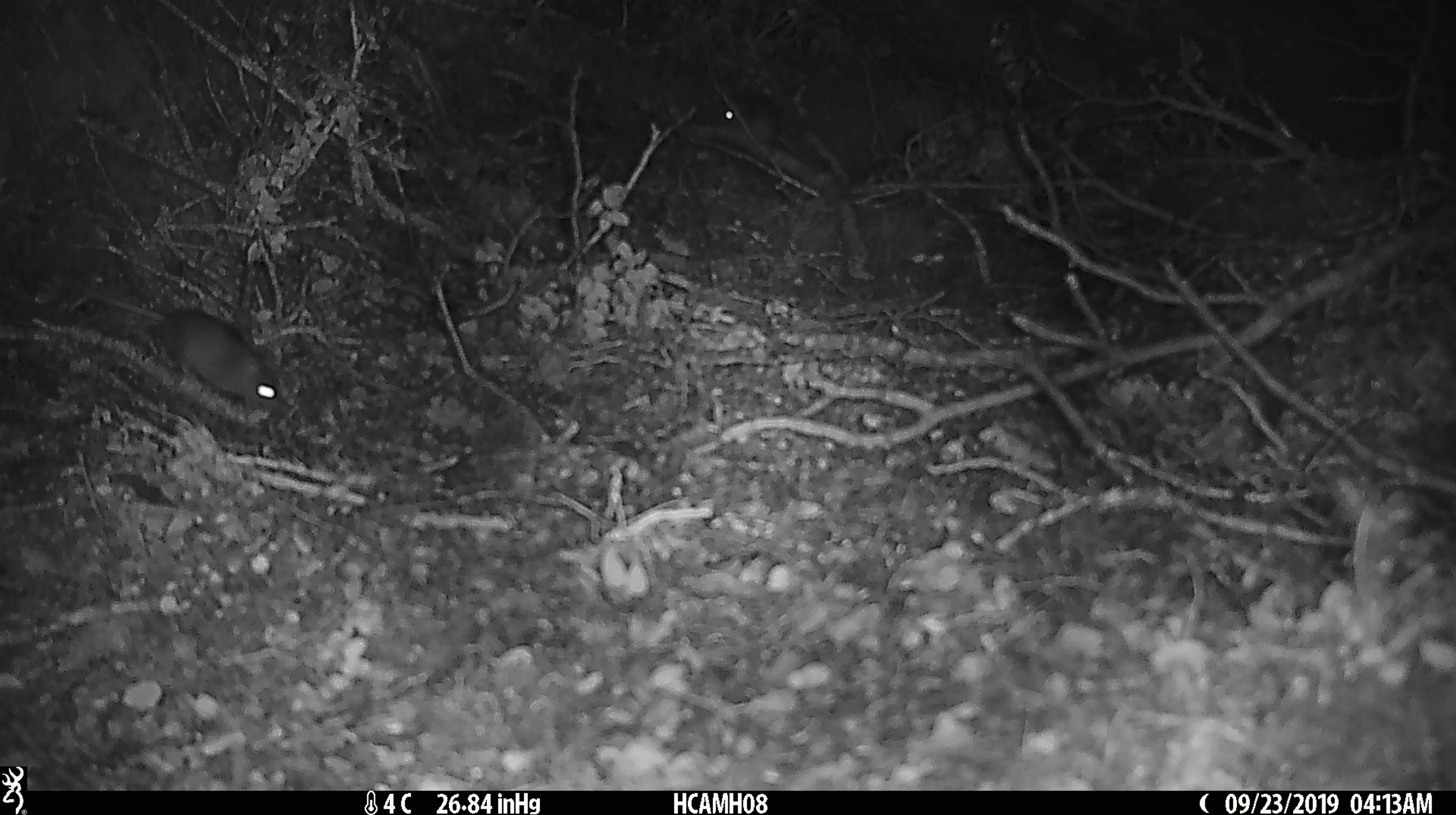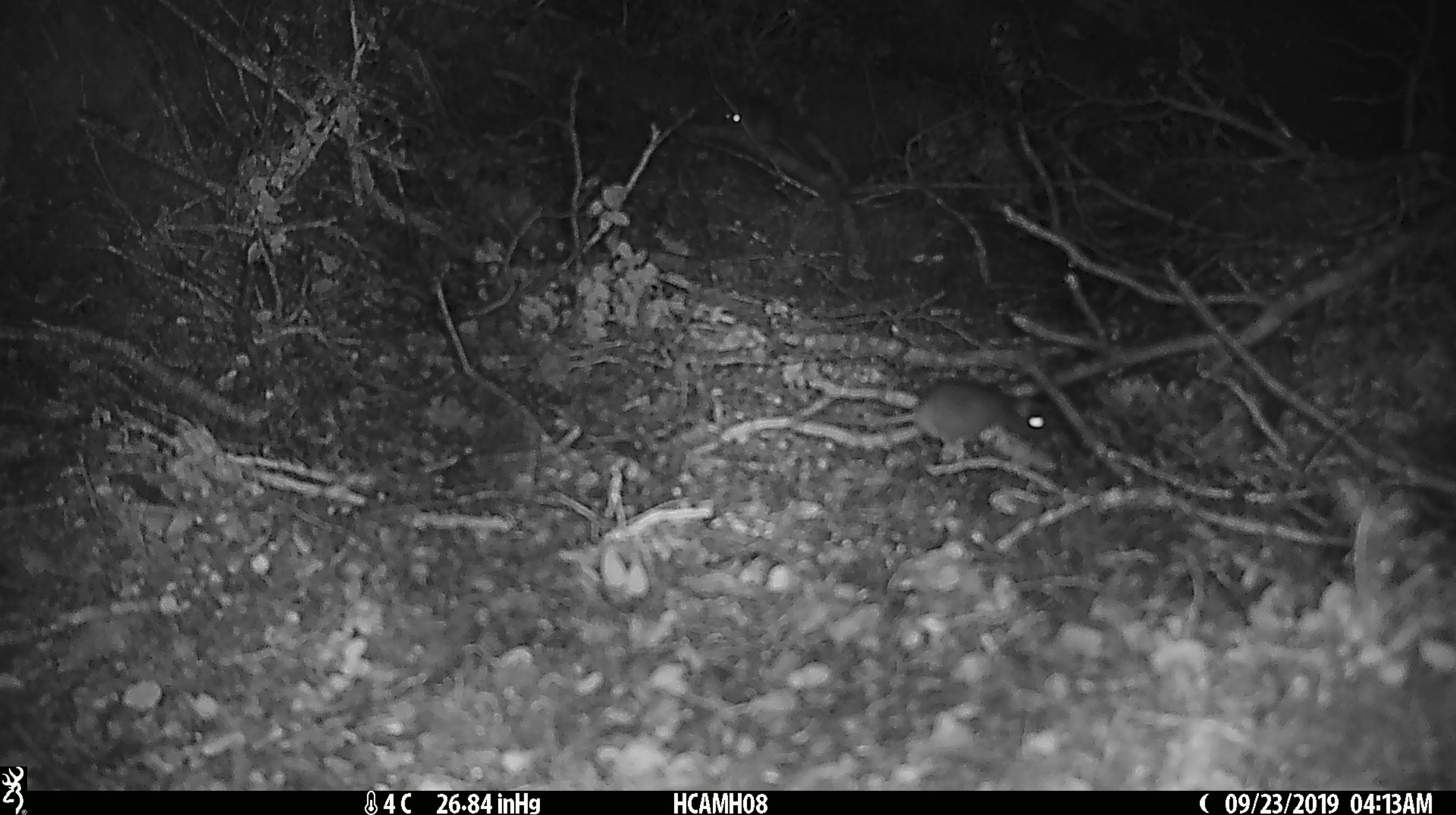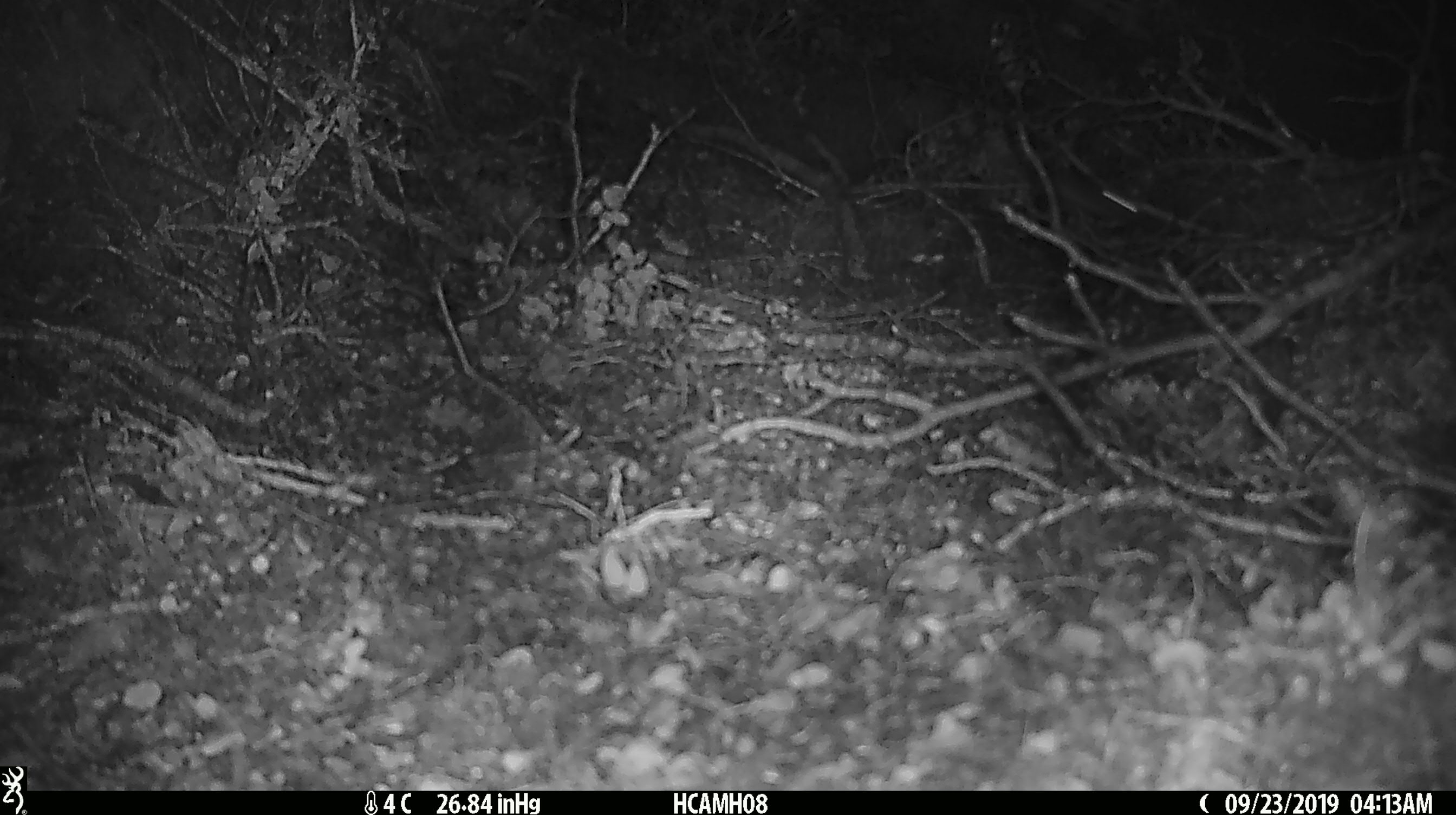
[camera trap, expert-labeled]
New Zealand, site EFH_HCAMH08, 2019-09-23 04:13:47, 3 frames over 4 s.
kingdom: Animalia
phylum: Chordata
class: Mammalia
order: Rodentia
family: Muridae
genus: Mus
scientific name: Mus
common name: mouse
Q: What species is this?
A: Mouse (Mus).